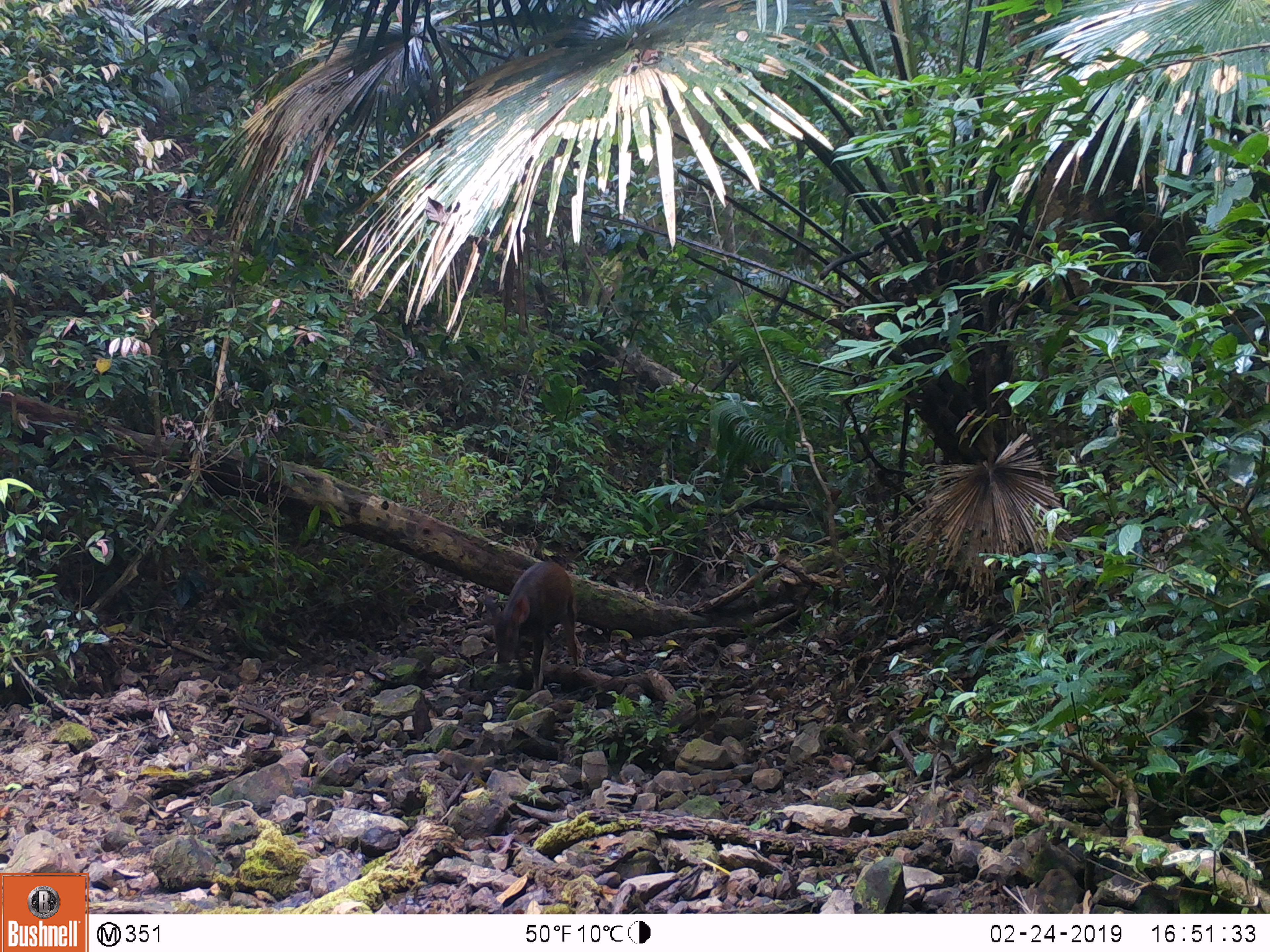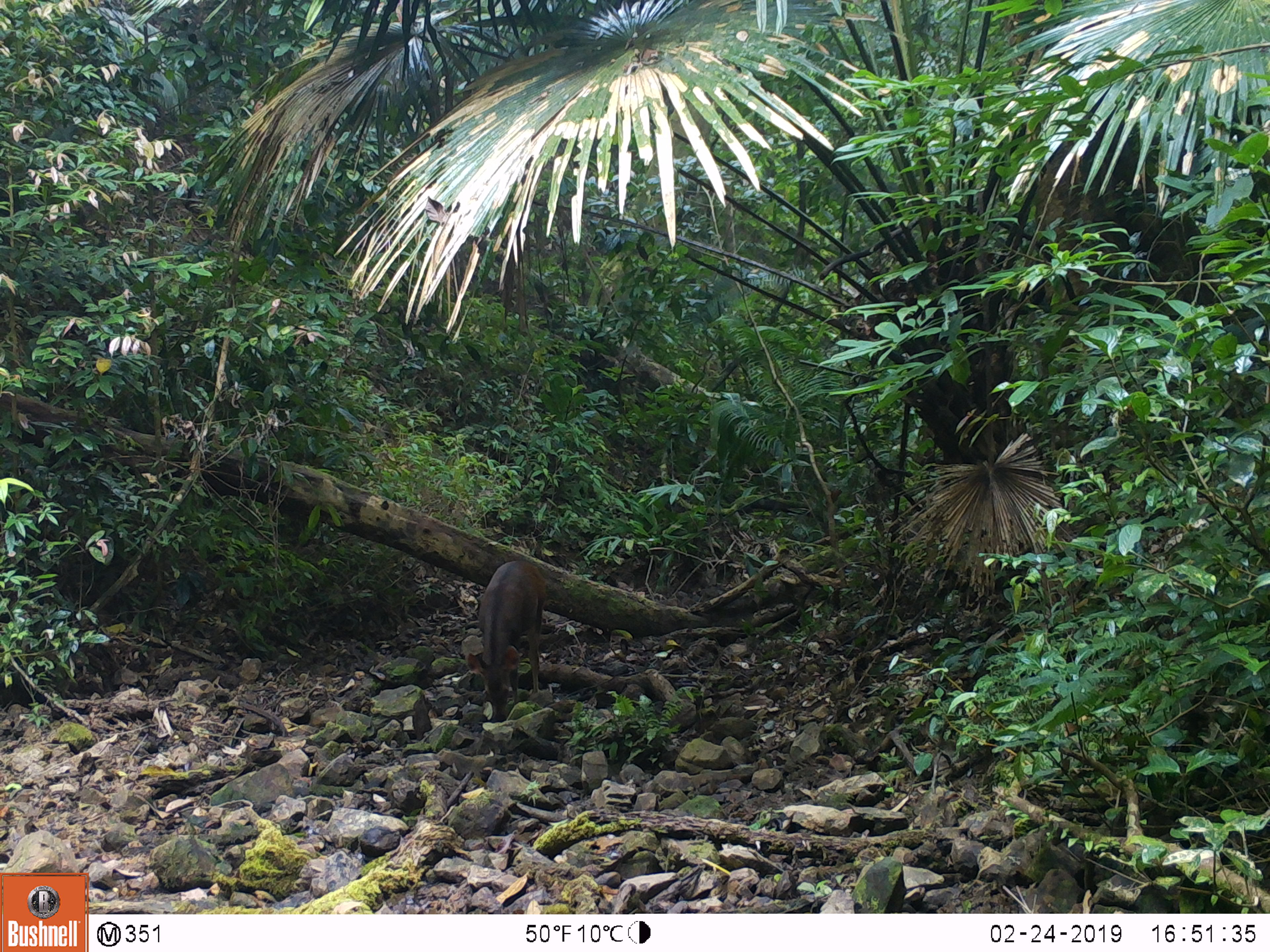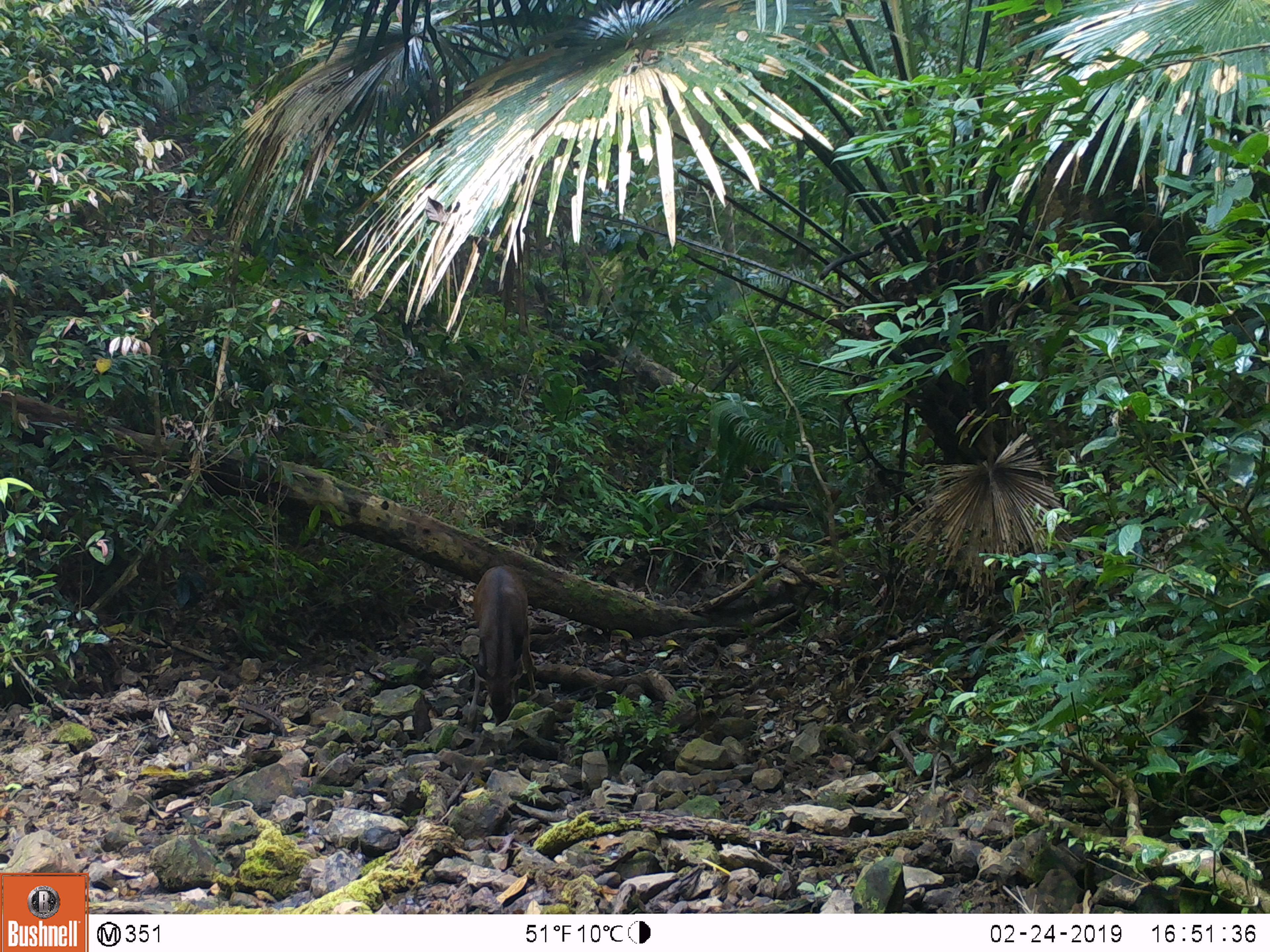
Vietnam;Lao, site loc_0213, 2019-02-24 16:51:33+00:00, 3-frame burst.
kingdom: Animalia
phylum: Chordata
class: Mammalia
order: Artiodactyla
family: Cervidae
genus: Rusa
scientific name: Rusa unicolor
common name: sambar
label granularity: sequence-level